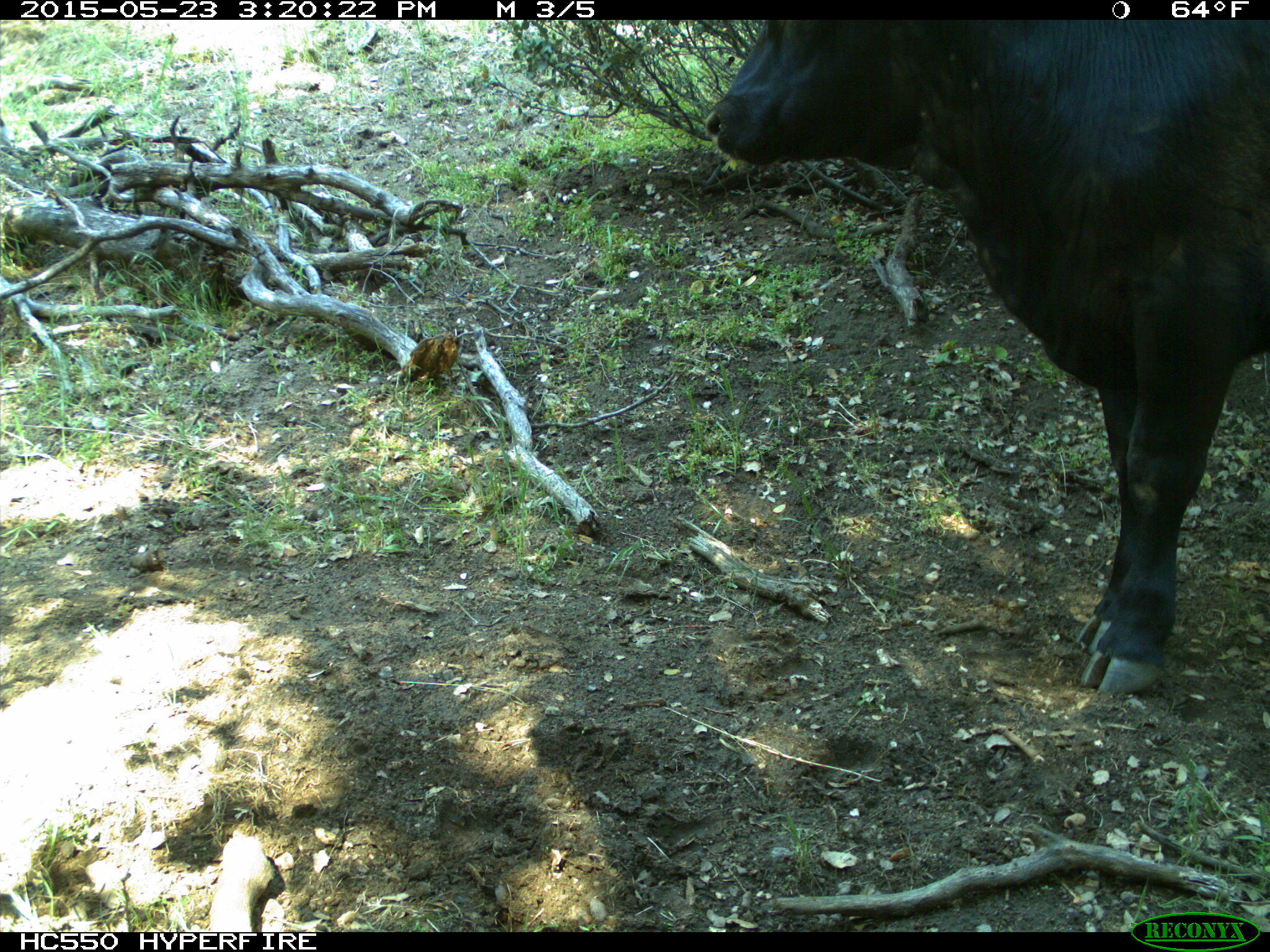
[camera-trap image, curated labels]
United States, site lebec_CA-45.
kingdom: Animalia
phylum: Chordata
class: Mammalia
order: Artiodactyla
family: Bovidae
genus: Bos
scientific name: Bos taurus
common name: domestic cow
Bos taurus (domestic cow).